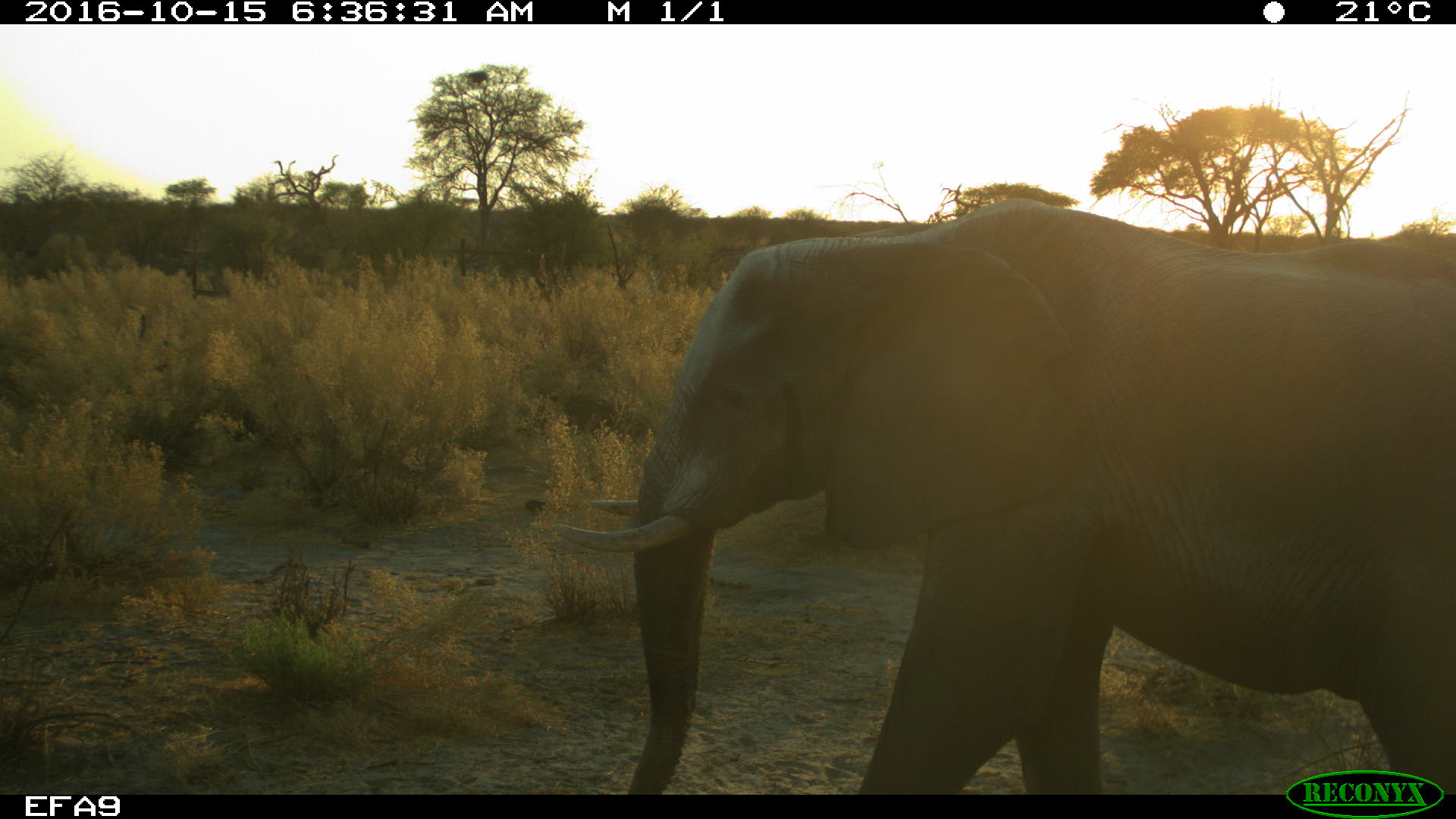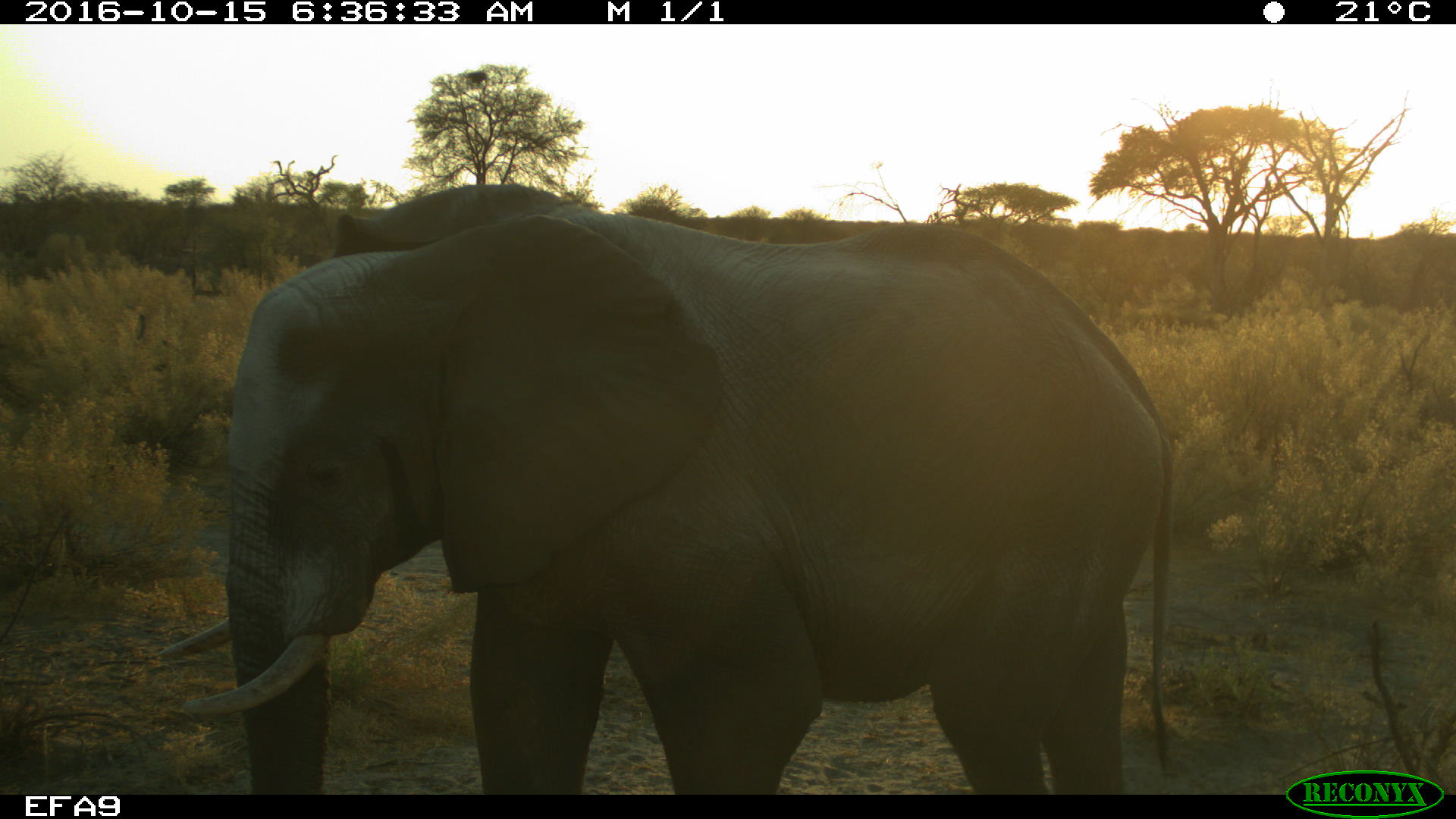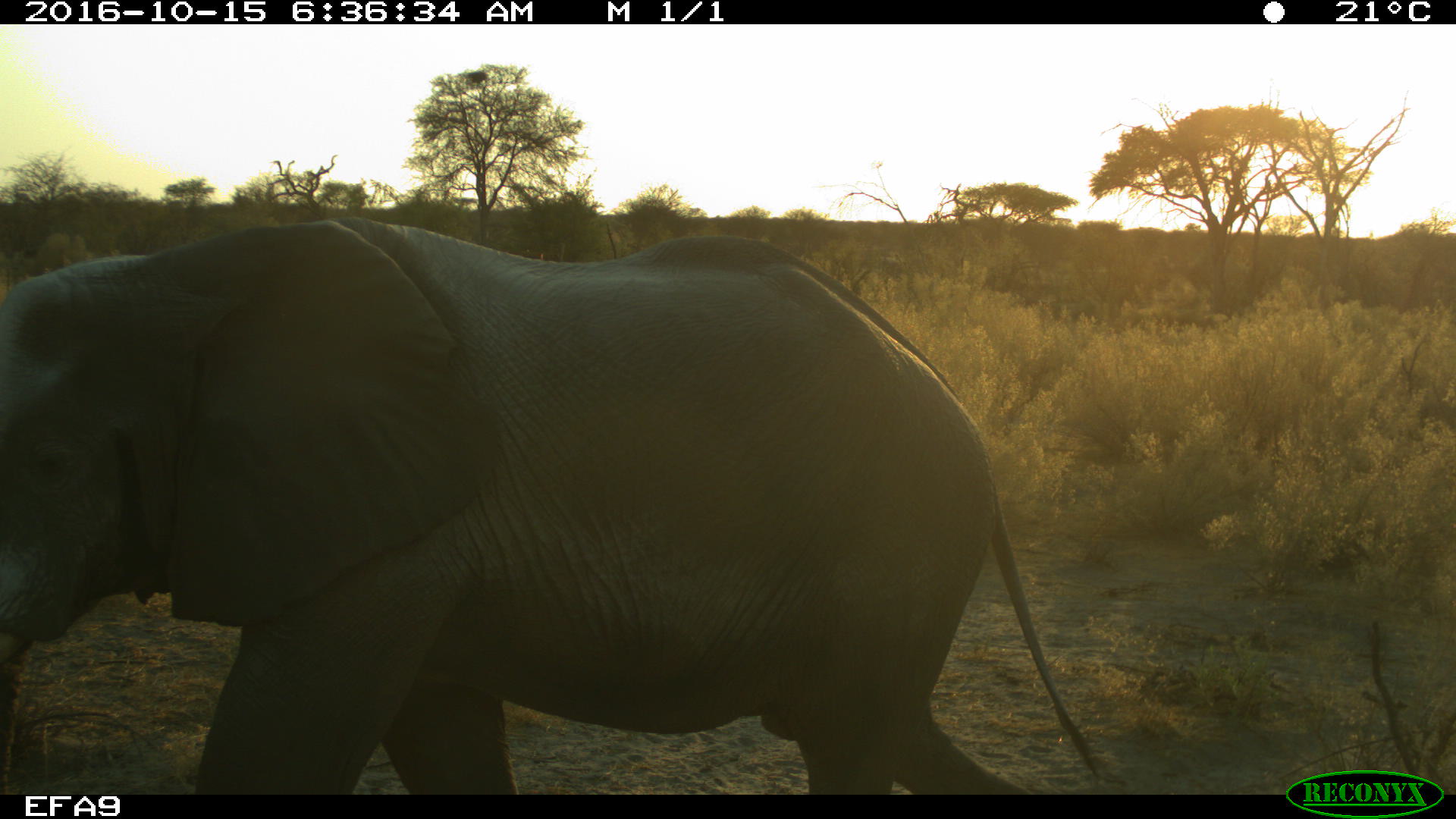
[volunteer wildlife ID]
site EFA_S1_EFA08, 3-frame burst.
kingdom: Animalia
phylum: Chordata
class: Mammalia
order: Proboscidea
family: Elephantidae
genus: Loxodonta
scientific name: Loxodonta africana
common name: african bush elephant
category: elephant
Elephant (african bush elephant) (Loxodonta africana), count 1. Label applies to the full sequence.